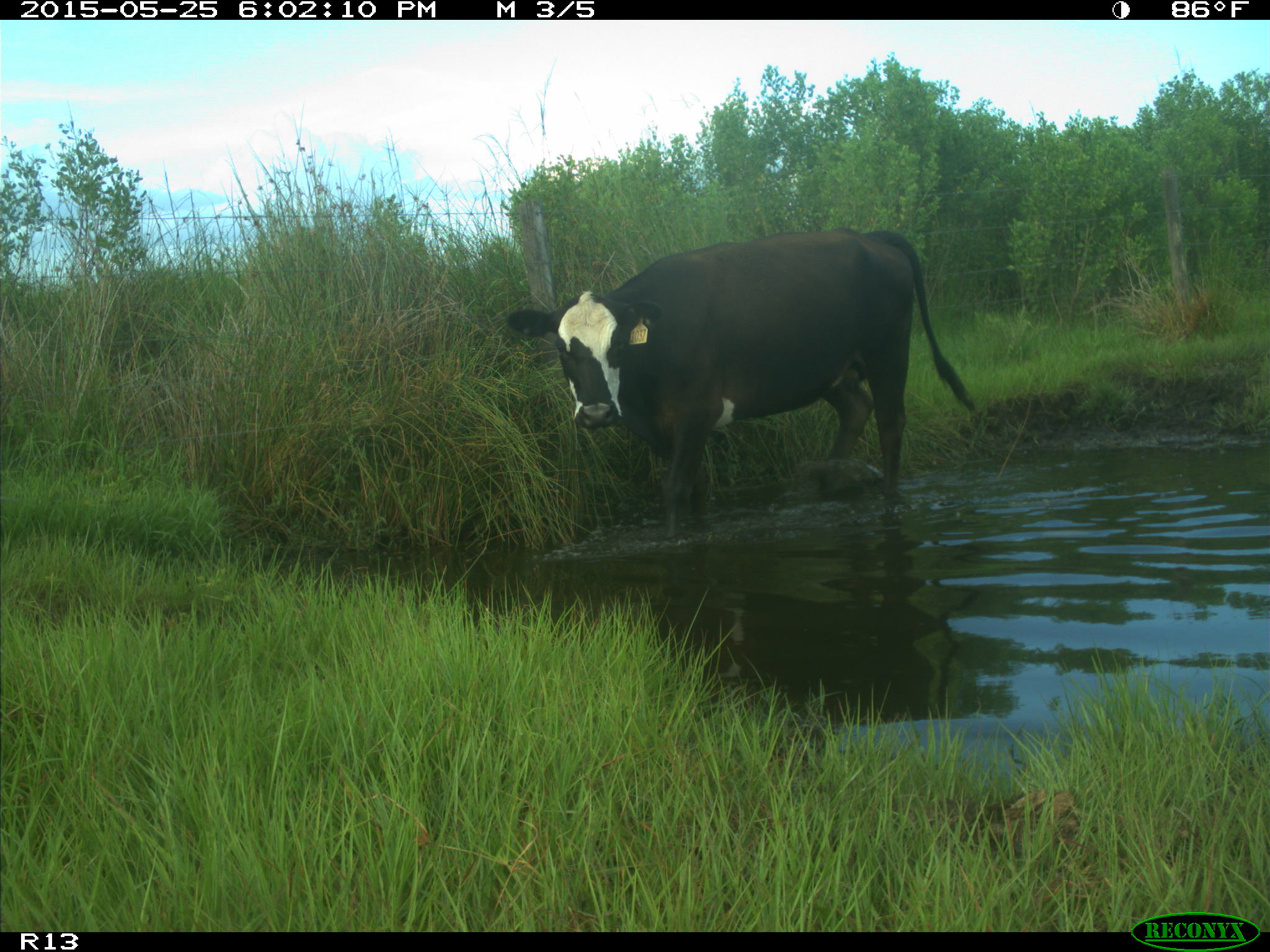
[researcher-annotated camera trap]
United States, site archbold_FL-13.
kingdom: Animalia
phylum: Chordata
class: Mammalia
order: Artiodactyla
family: Bovidae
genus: Bos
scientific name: Bos taurus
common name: domestic cow